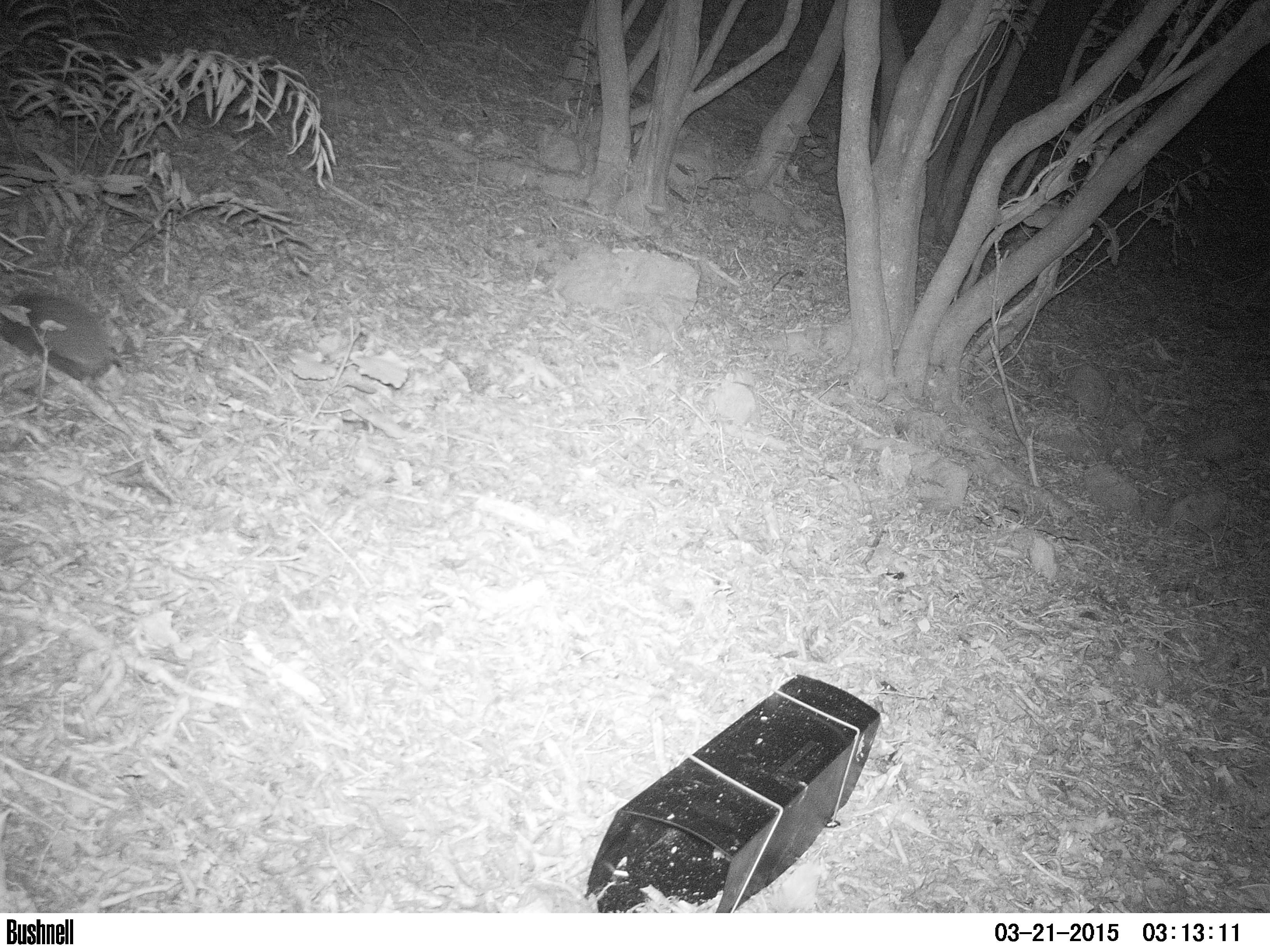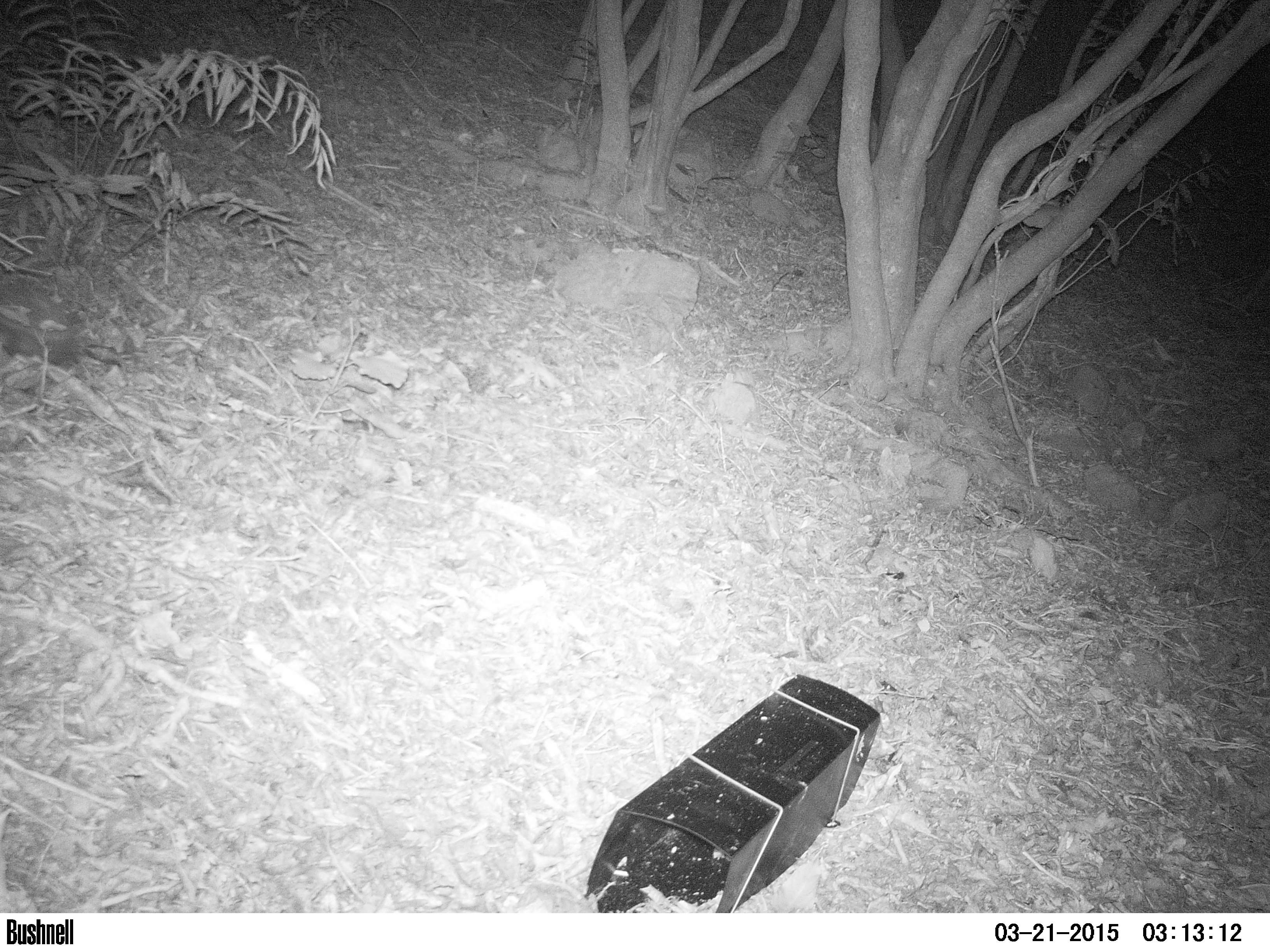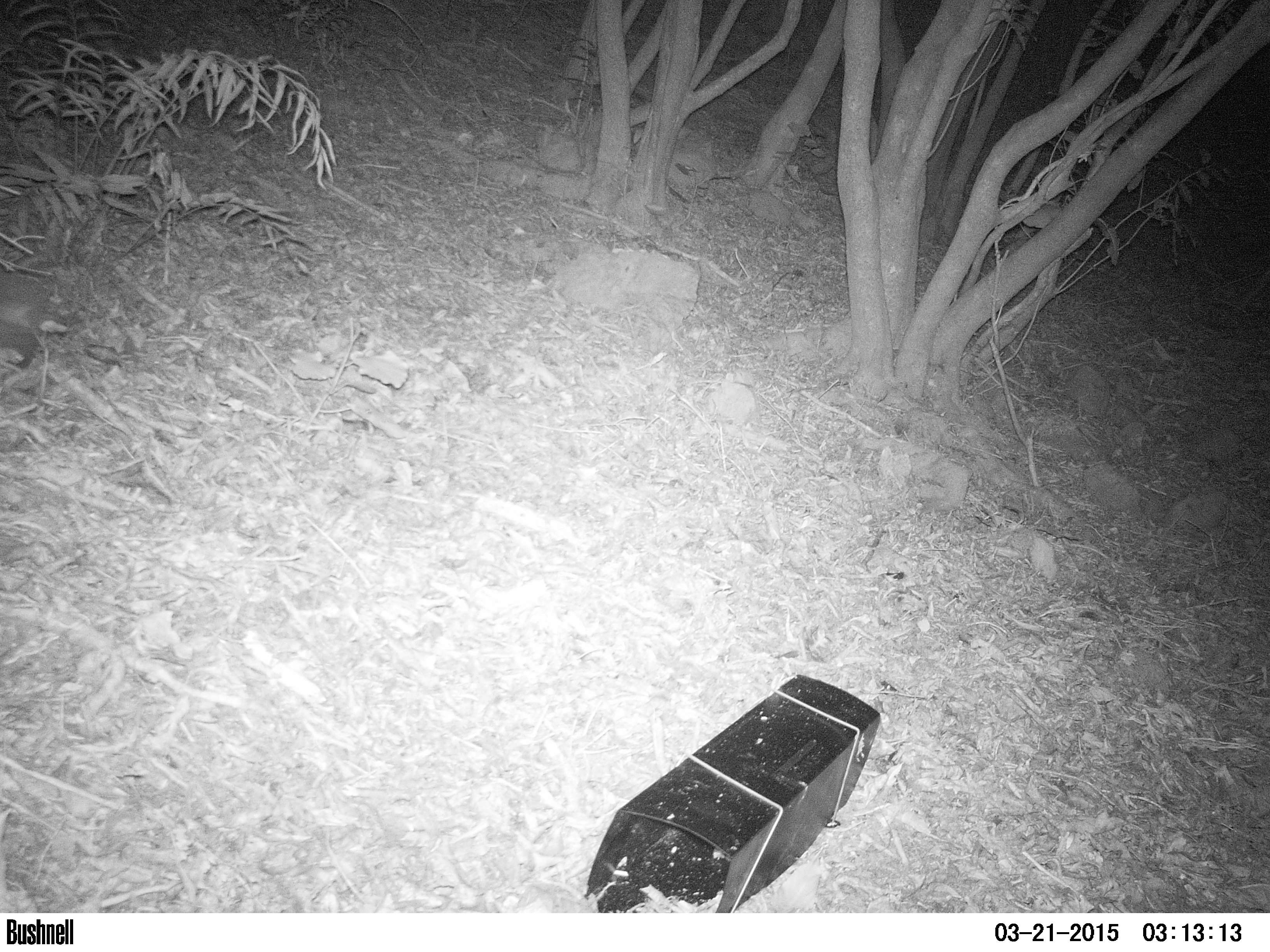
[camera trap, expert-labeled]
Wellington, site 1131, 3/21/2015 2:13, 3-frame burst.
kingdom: Animalia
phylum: Chordata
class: Mammalia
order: Eulipotyphla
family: Erinaceidae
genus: Erinaceus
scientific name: Erinaceus europaeus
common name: hedgehog